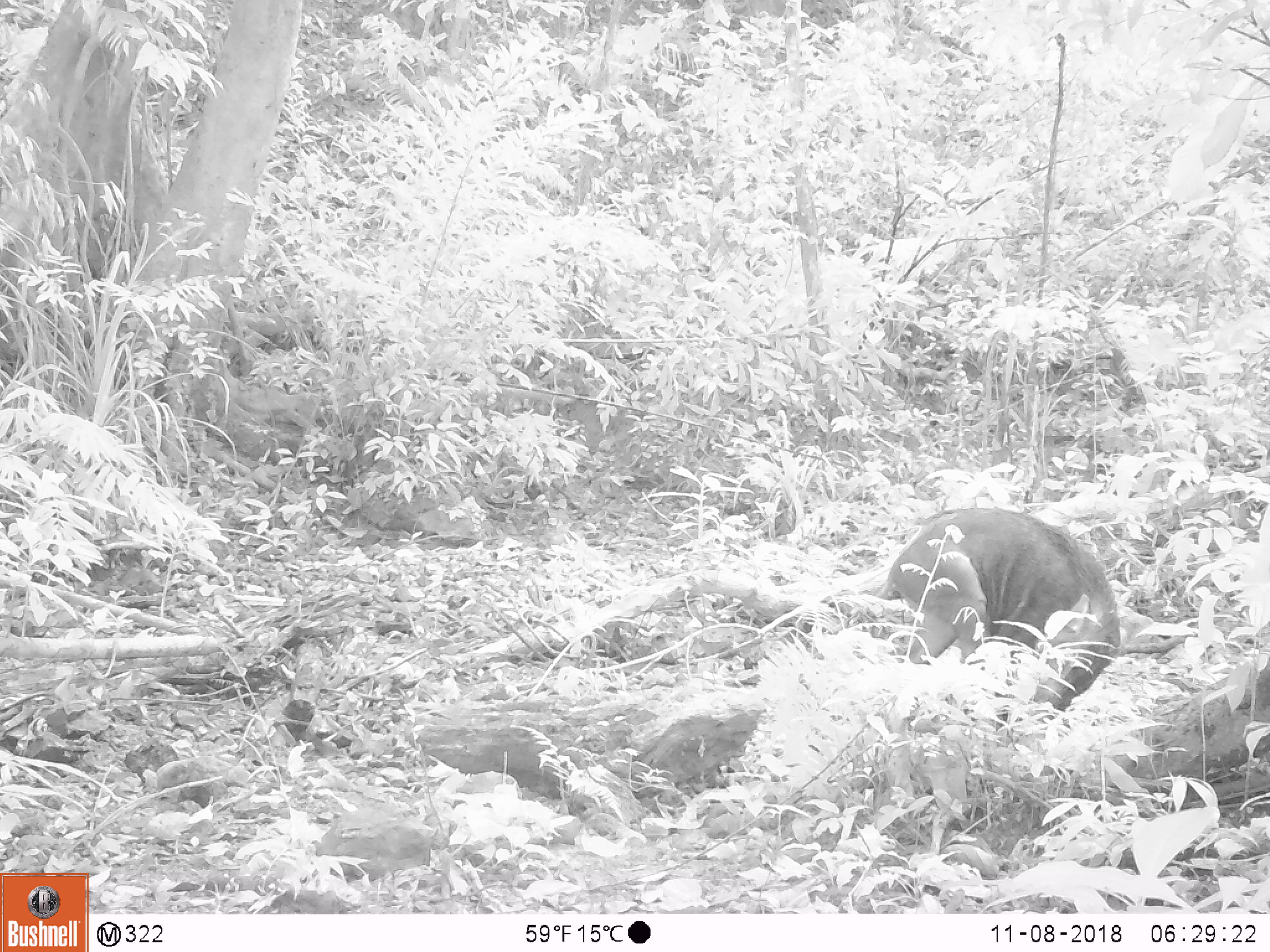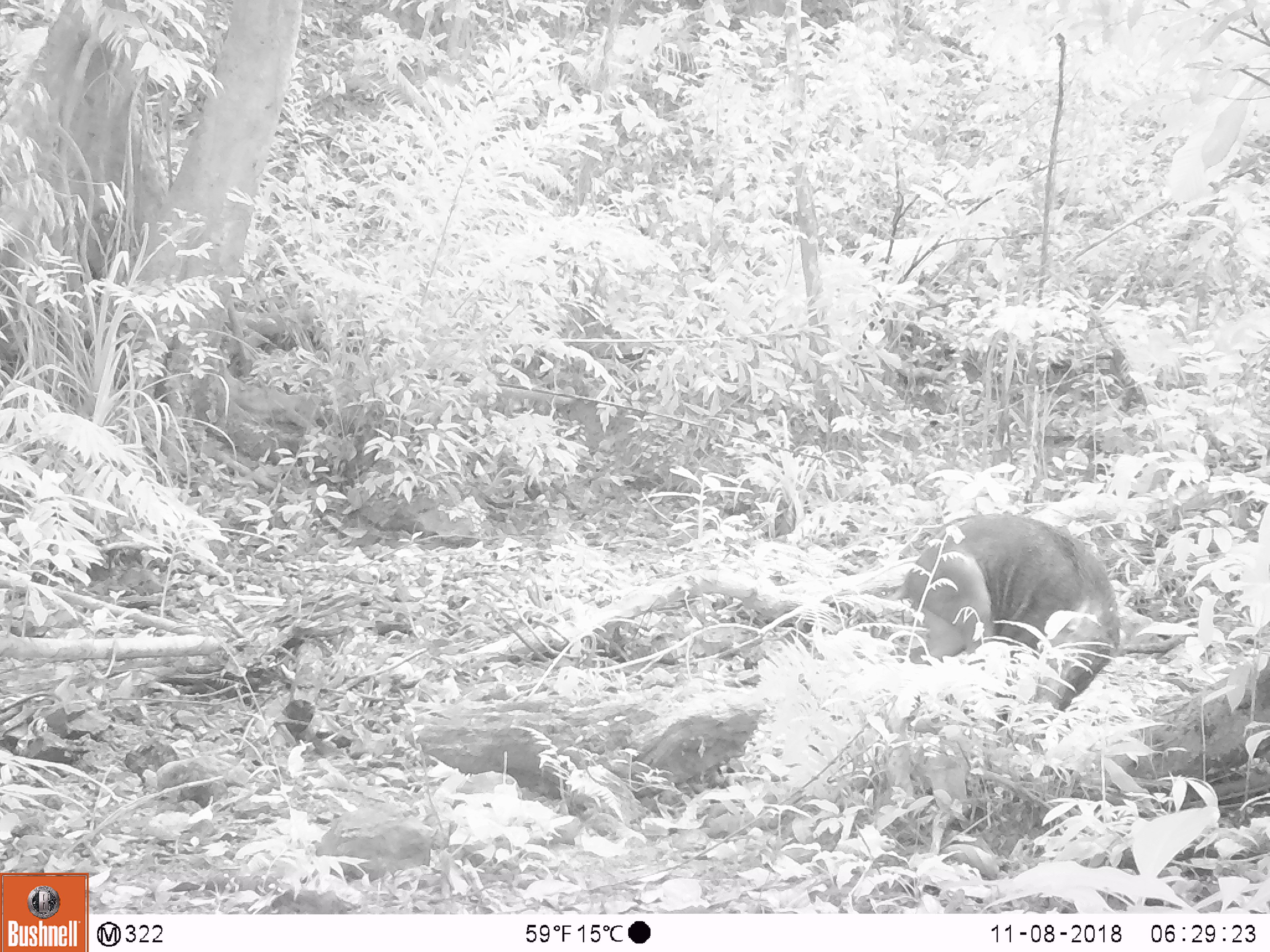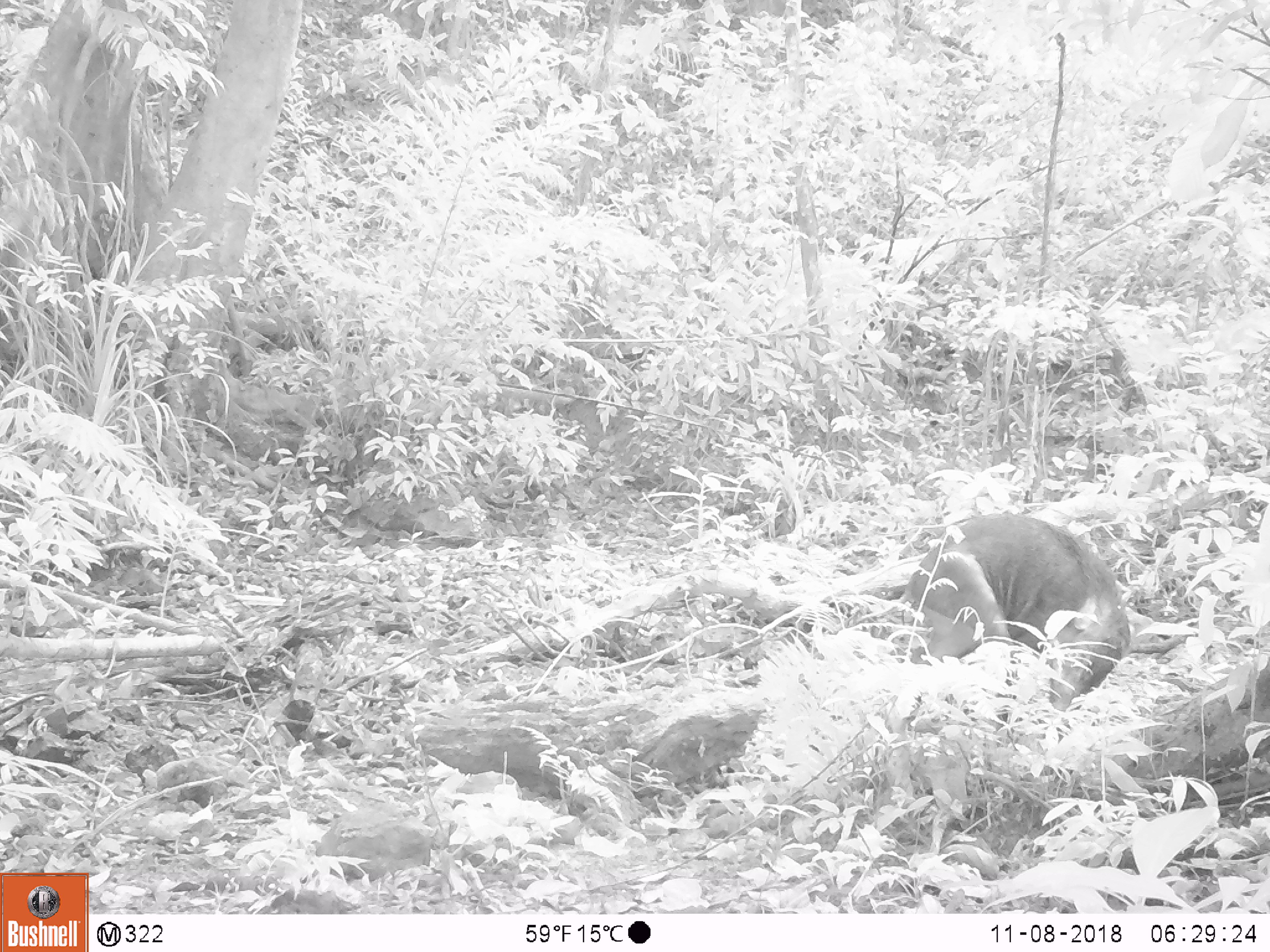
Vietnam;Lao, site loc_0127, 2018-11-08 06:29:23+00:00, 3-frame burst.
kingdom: Animalia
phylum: Chordata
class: Mammalia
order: Artiodactyla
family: Suidae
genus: Sus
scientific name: Sus scrofa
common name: eurasian wild pig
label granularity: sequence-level